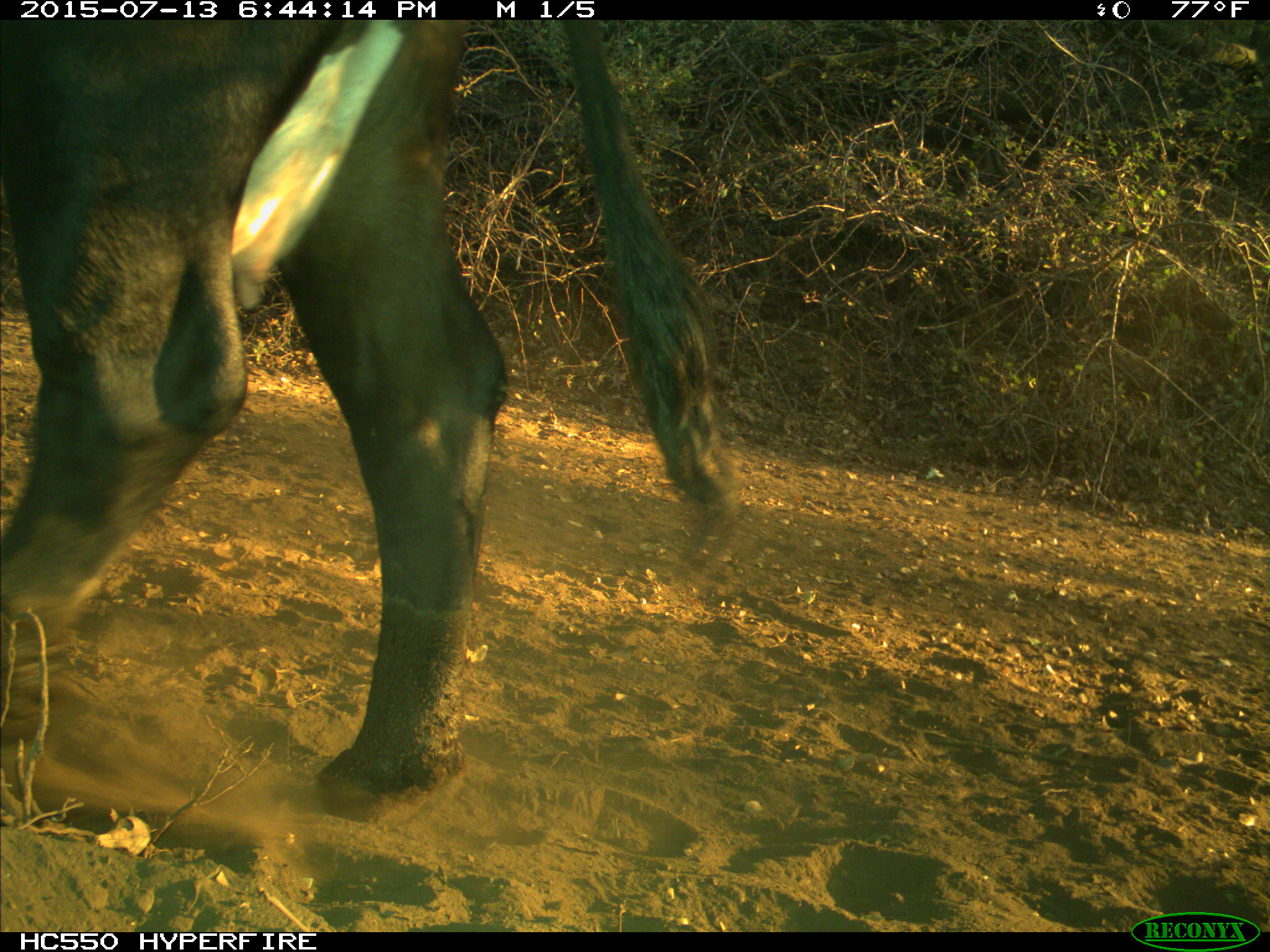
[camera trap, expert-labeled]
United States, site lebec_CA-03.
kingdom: Animalia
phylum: Chordata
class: Mammalia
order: Artiodactyla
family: Bovidae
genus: Bos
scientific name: Bos taurus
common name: domestic cow